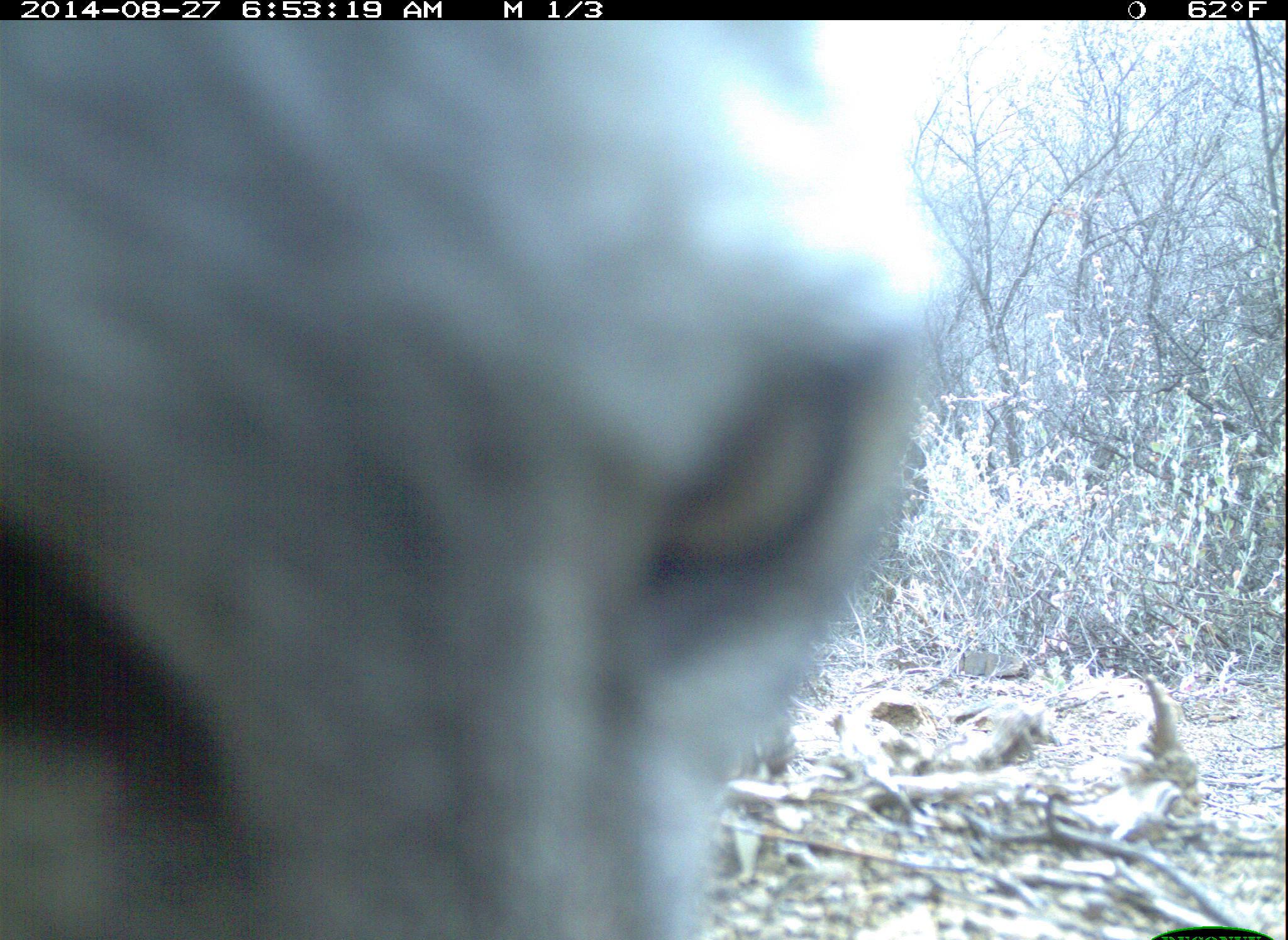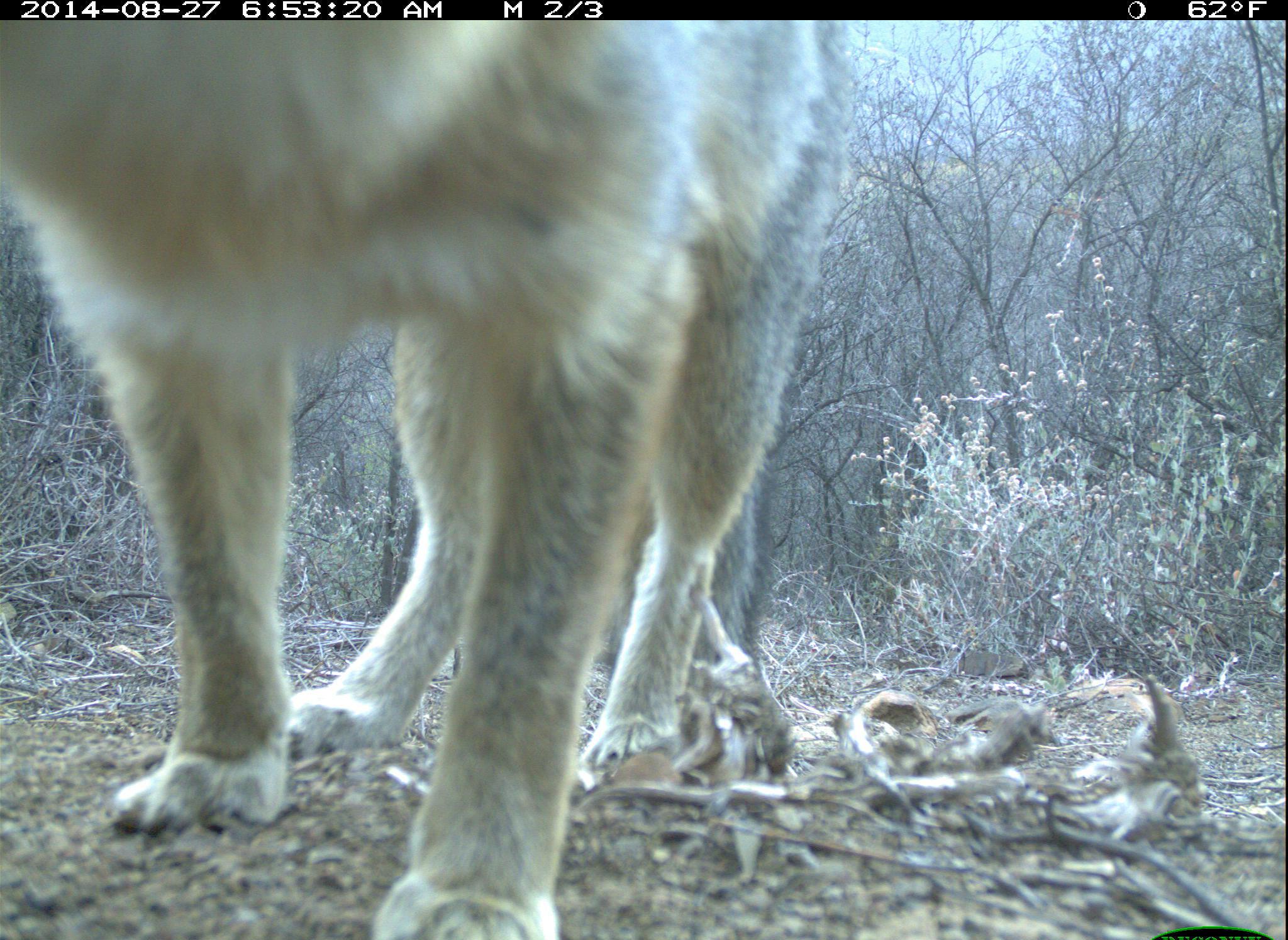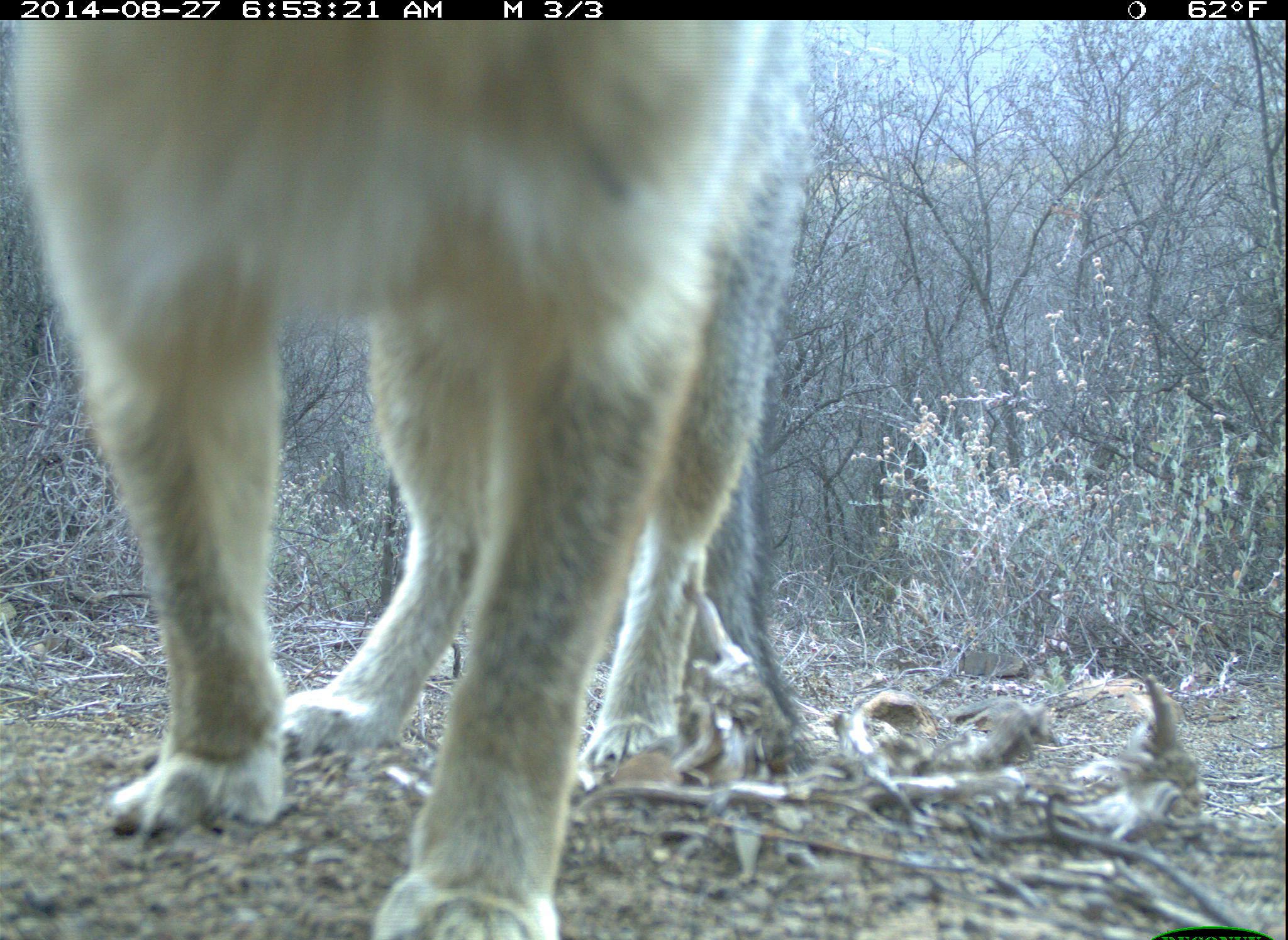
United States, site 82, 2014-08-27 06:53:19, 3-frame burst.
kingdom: Animalia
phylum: Chordata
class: Mammalia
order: Carnivora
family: Canidae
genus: Urocyon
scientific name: Urocyon cinereoargenteus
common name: gray fox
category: fox